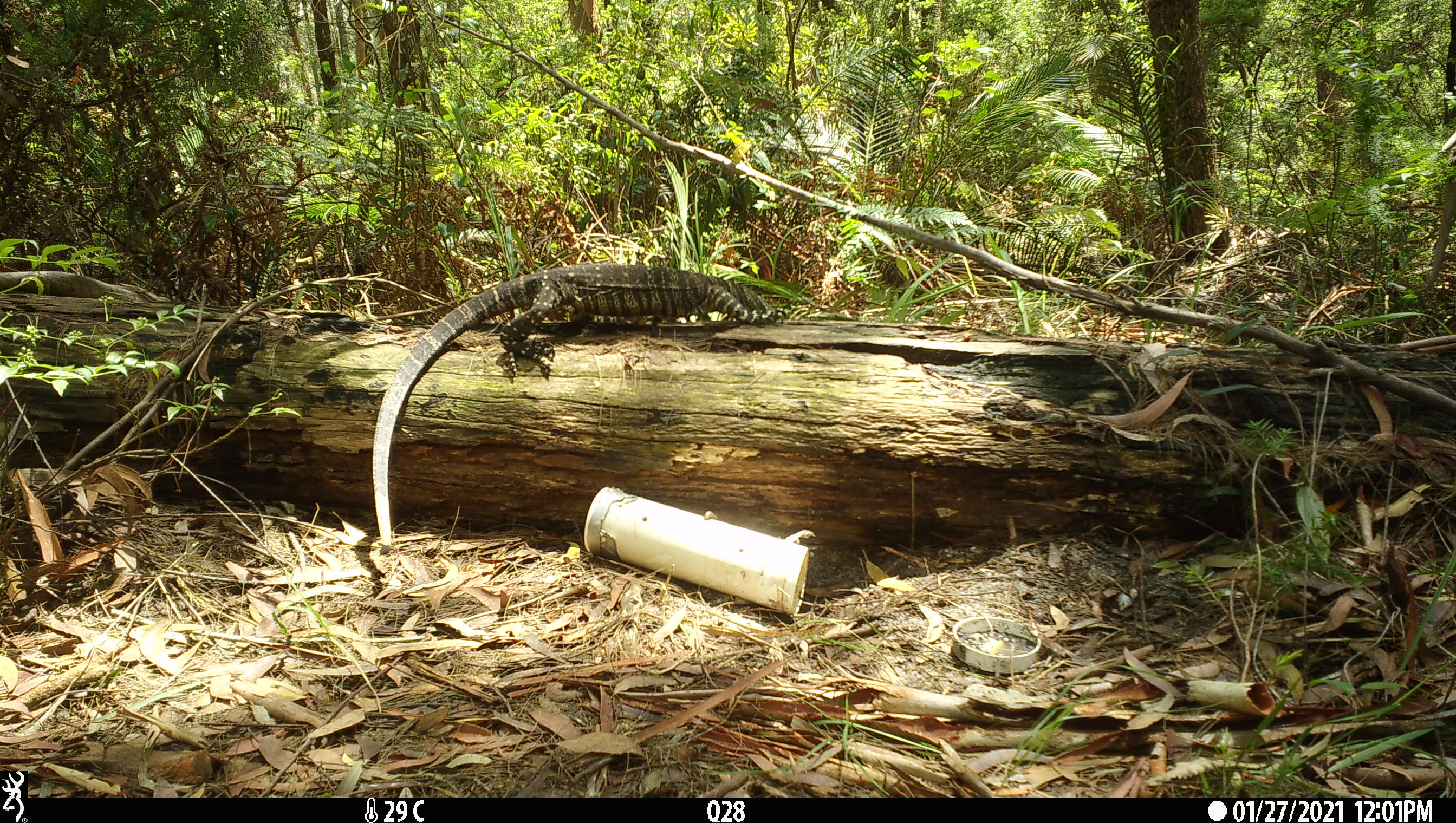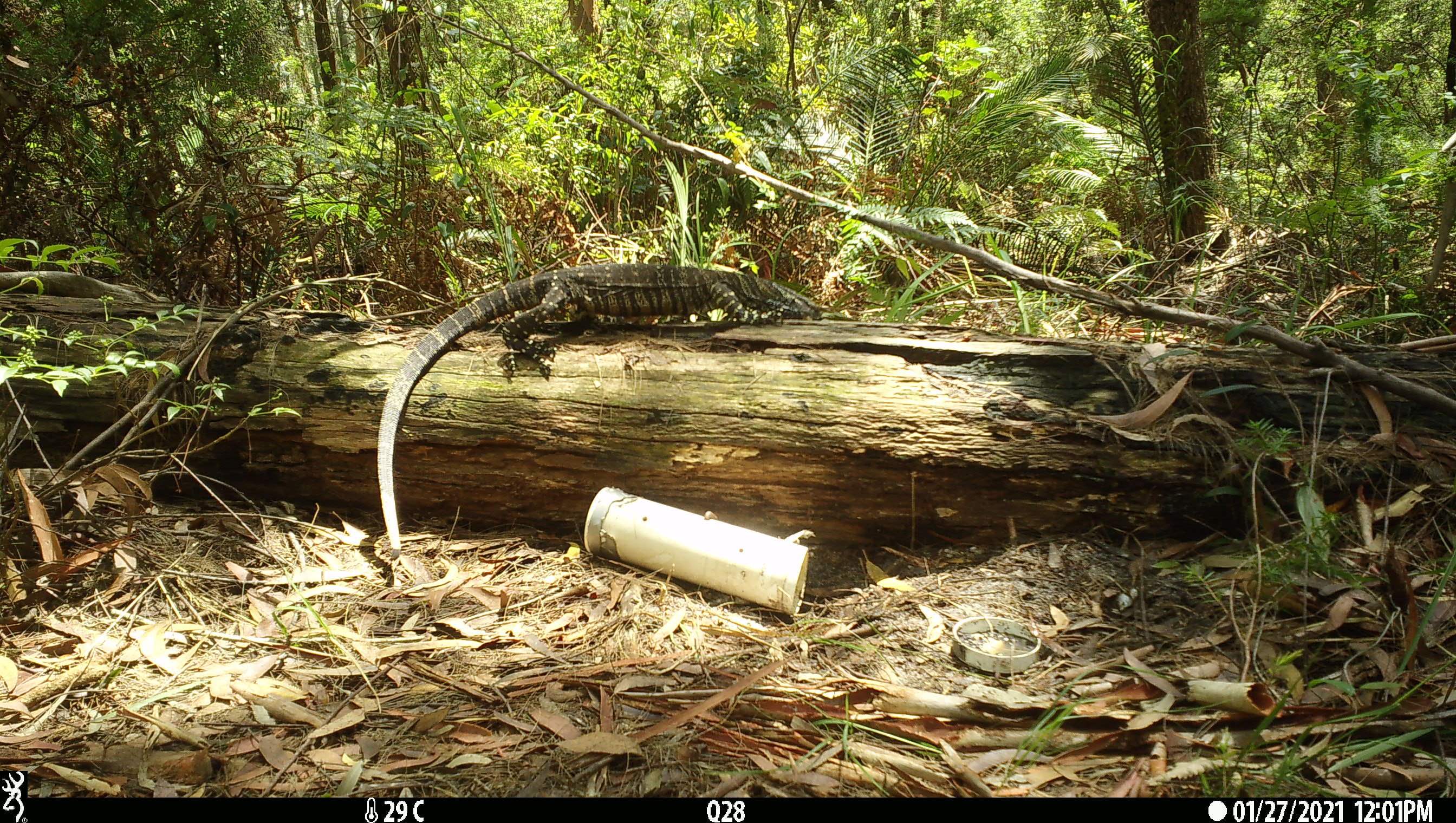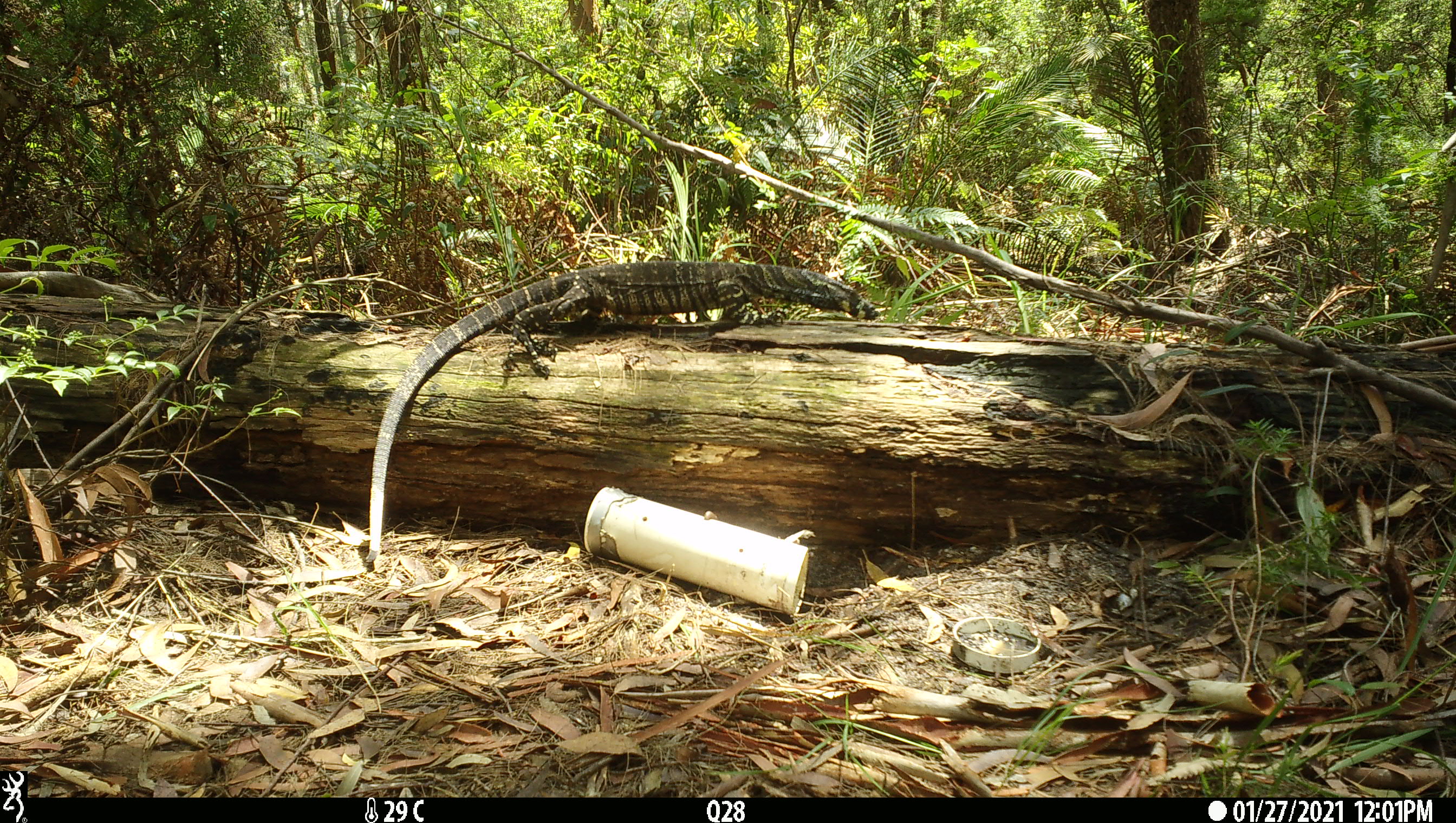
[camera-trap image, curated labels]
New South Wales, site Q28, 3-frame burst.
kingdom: Animalia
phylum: Chordata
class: Reptilia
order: Squamata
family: Varanidae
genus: Varanus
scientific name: Varanus varius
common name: lace monitor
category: goanna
Goanna (lace monitor) (Varanus varius).